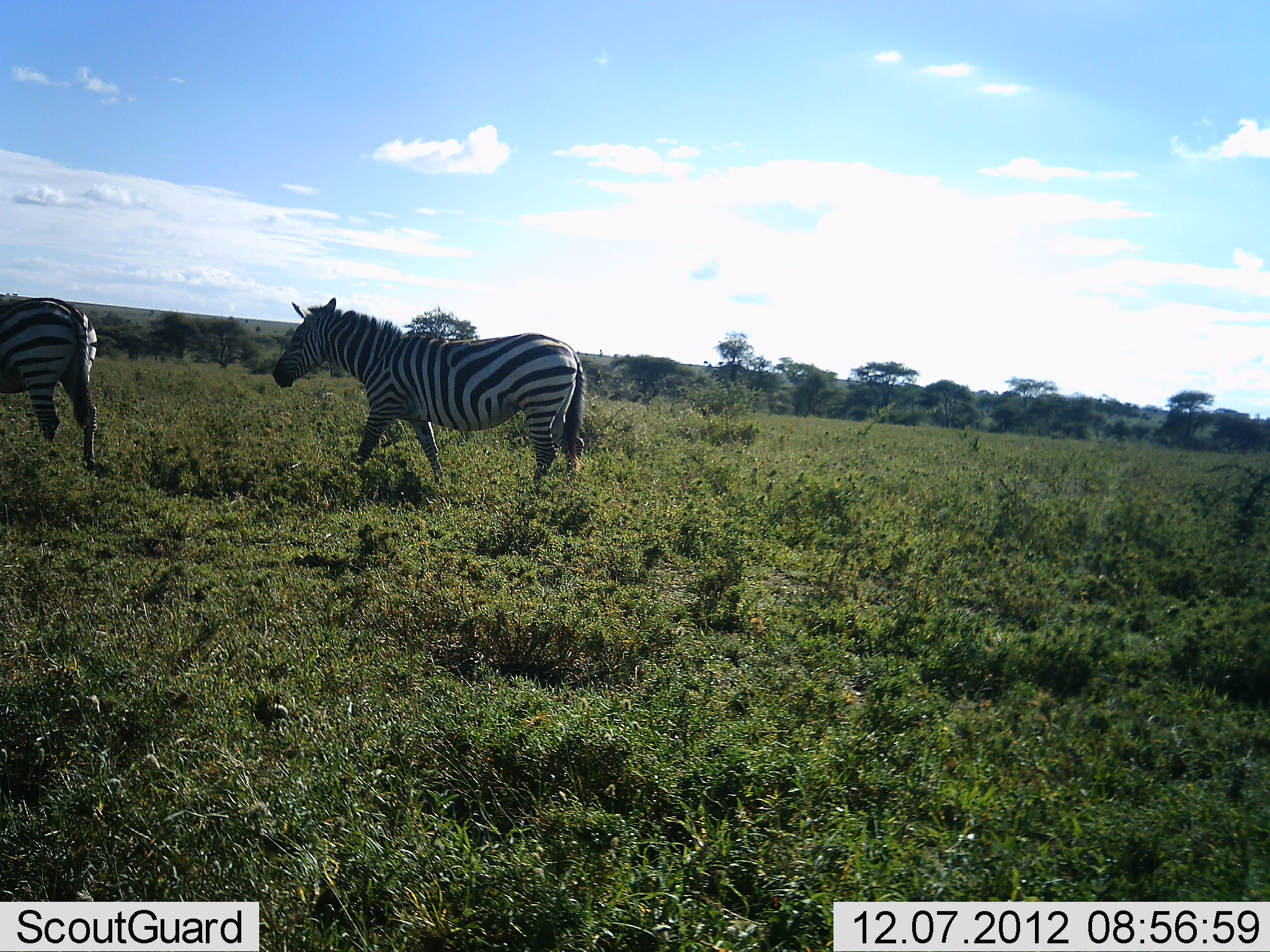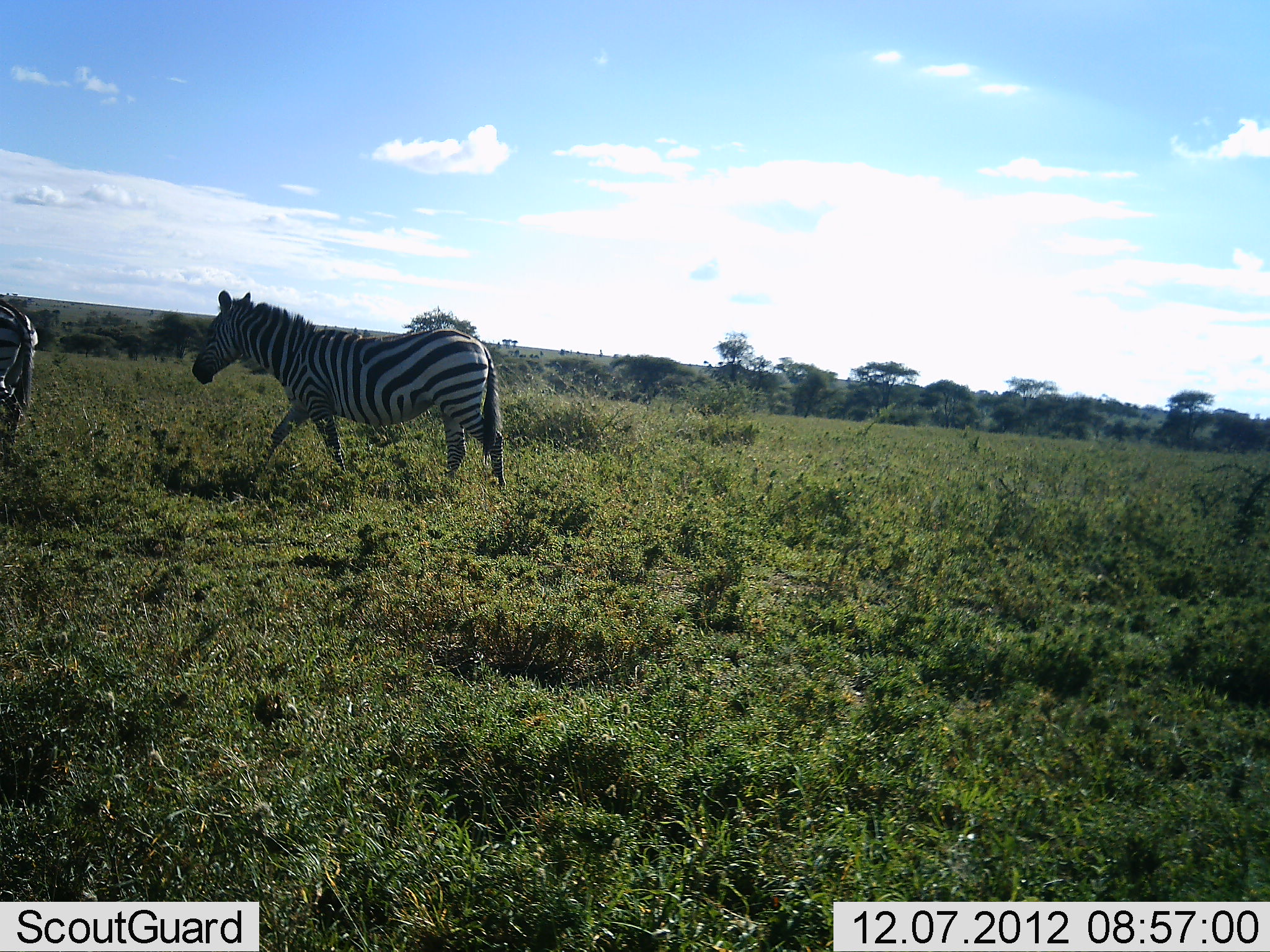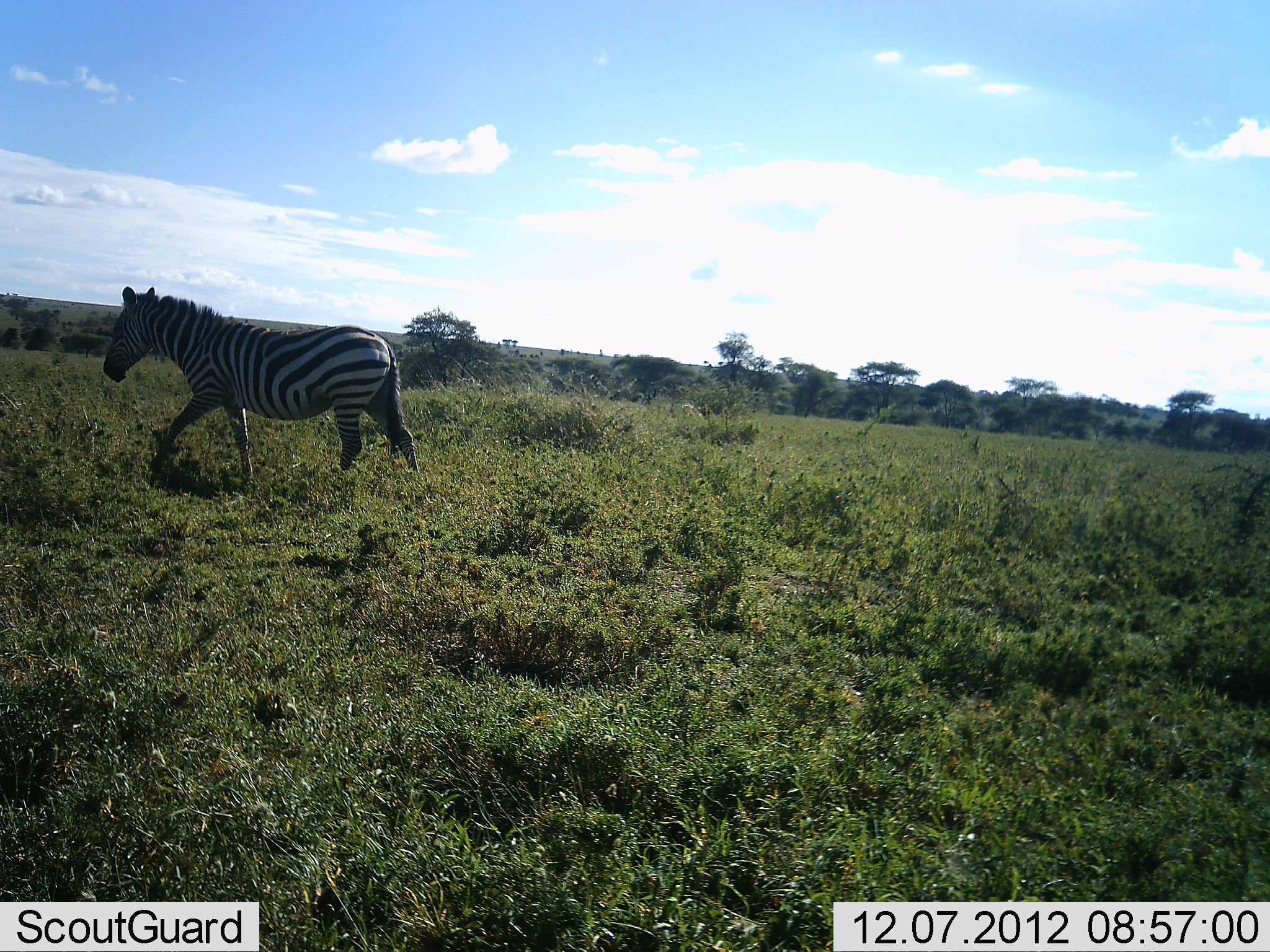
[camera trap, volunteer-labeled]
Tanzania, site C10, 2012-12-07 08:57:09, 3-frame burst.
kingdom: Animalia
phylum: Chordata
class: Mammalia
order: Perissodactyla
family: Equidae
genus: Equus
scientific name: Equus quagga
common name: plains zebra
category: zebra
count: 2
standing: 0%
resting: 0%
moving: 100%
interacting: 0%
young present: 0%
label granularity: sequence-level